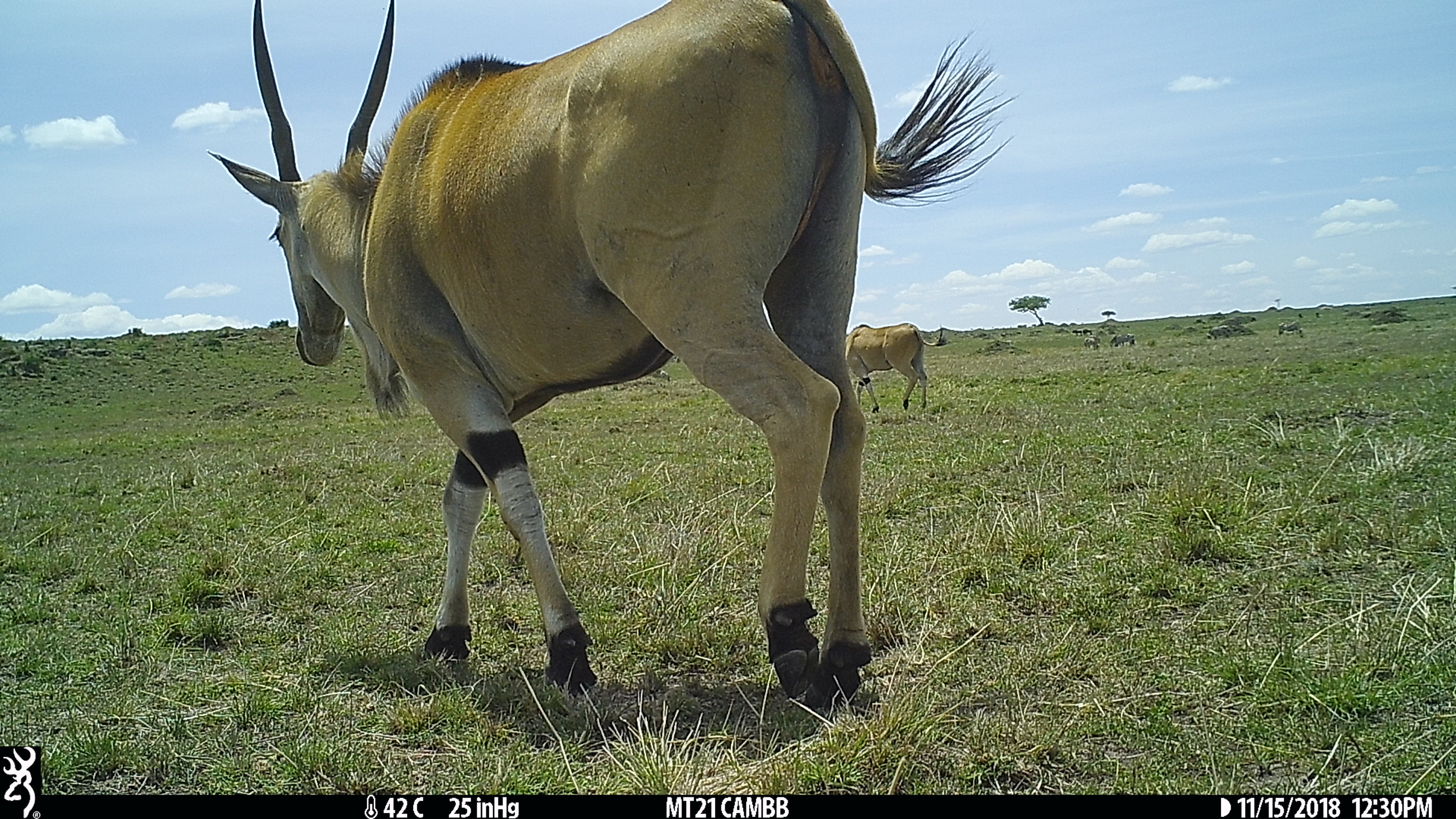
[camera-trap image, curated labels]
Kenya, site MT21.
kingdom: Animalia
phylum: Chordata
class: Mammalia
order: Artiodactyla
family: Bovidae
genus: Tragelaphus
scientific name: Tragelaphus oryx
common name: eland